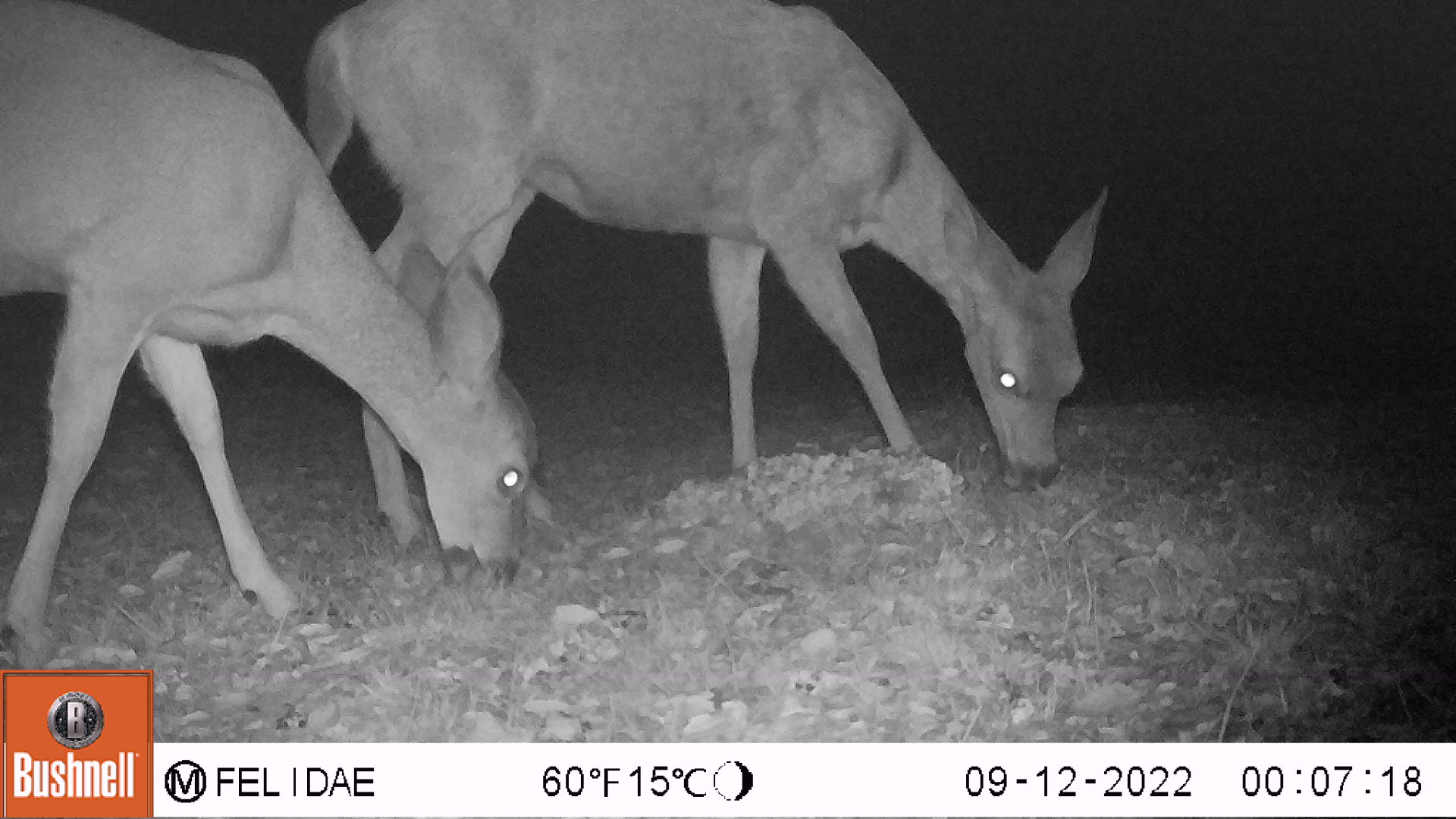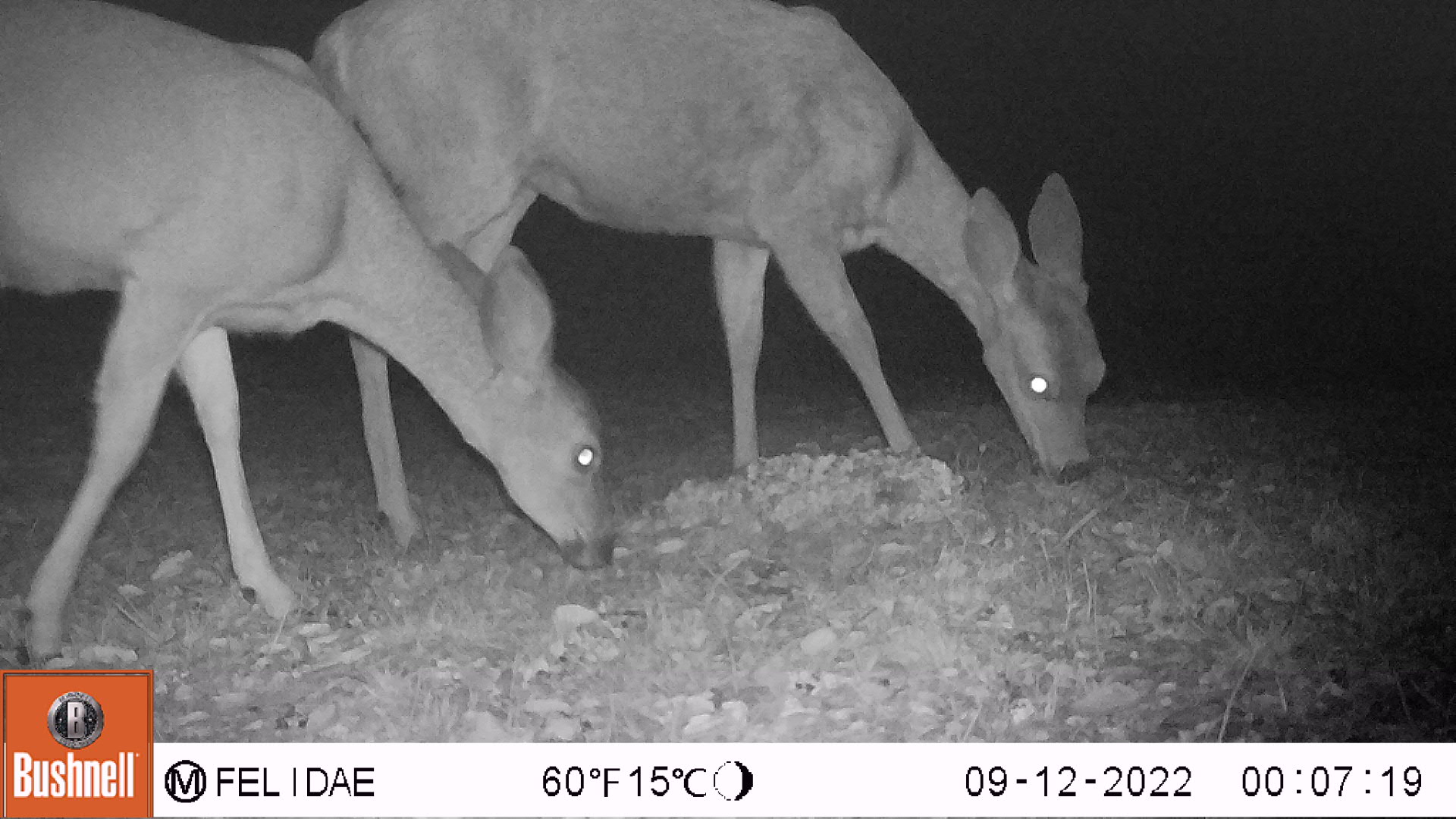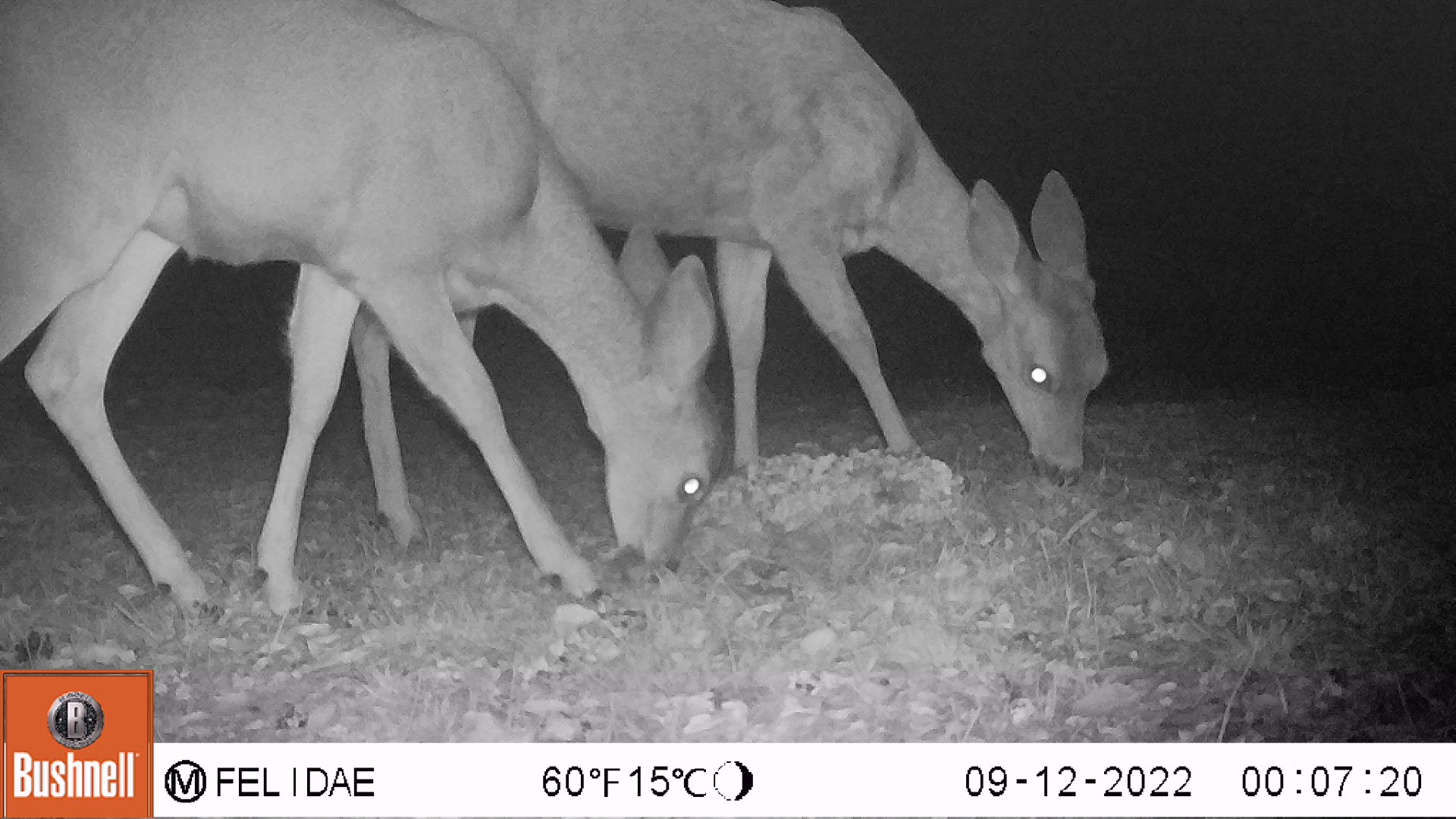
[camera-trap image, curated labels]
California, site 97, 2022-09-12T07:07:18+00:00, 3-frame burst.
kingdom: Animalia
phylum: Chordata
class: Mammalia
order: Artiodactyla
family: Cervidae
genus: Odocoileus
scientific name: Odocoileus hemionus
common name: mule deer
Mule deer (Odocoileus hemionus).